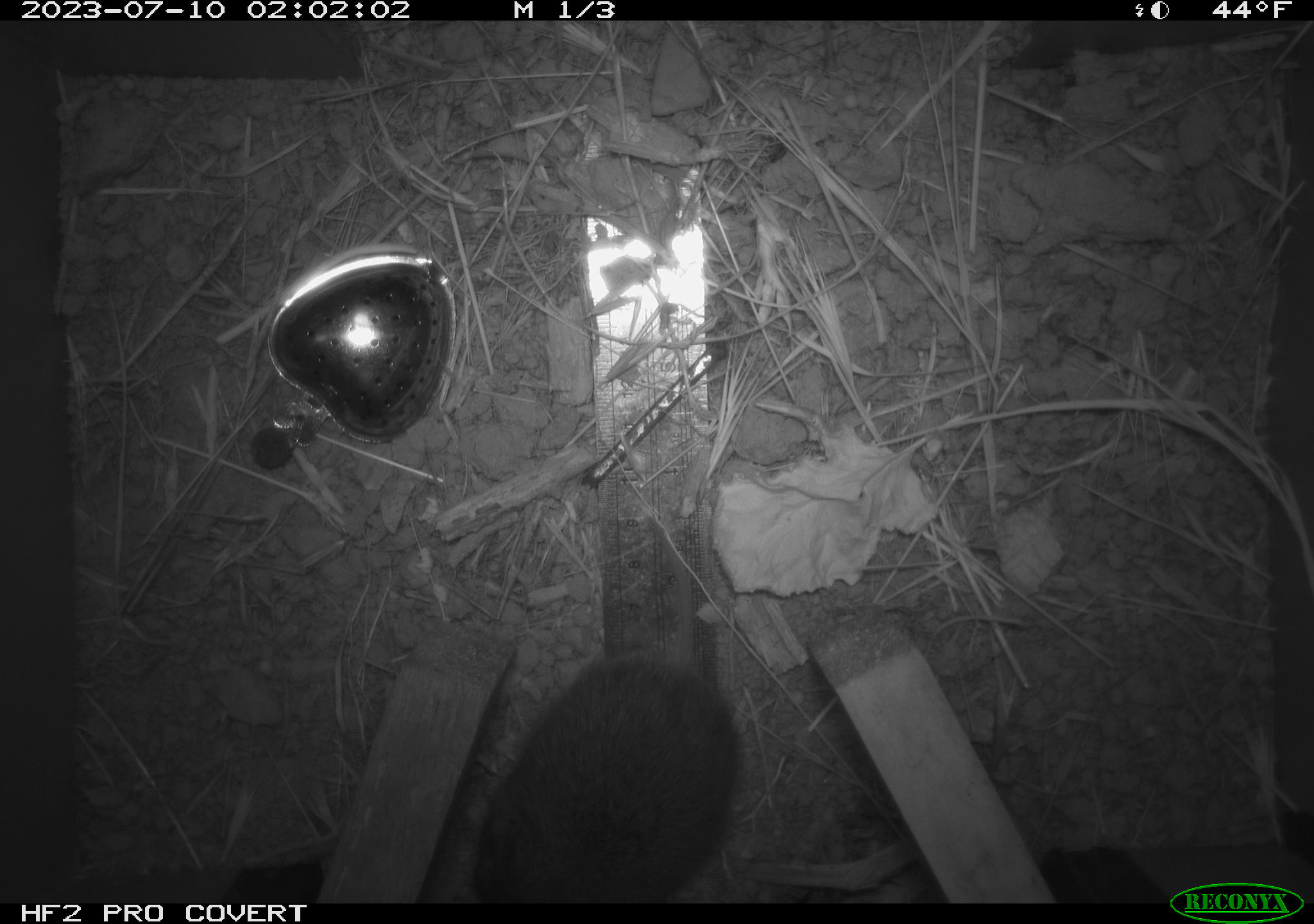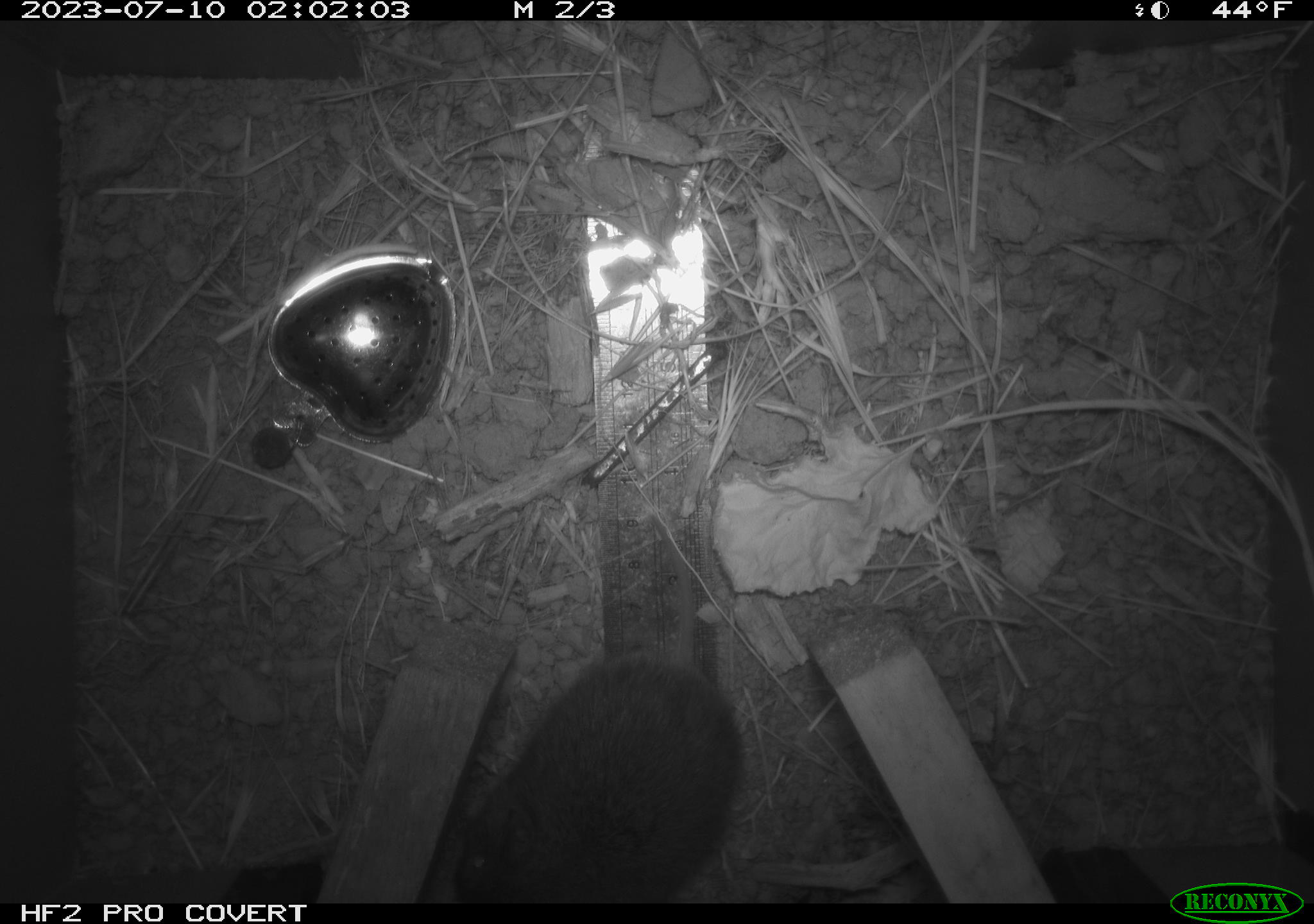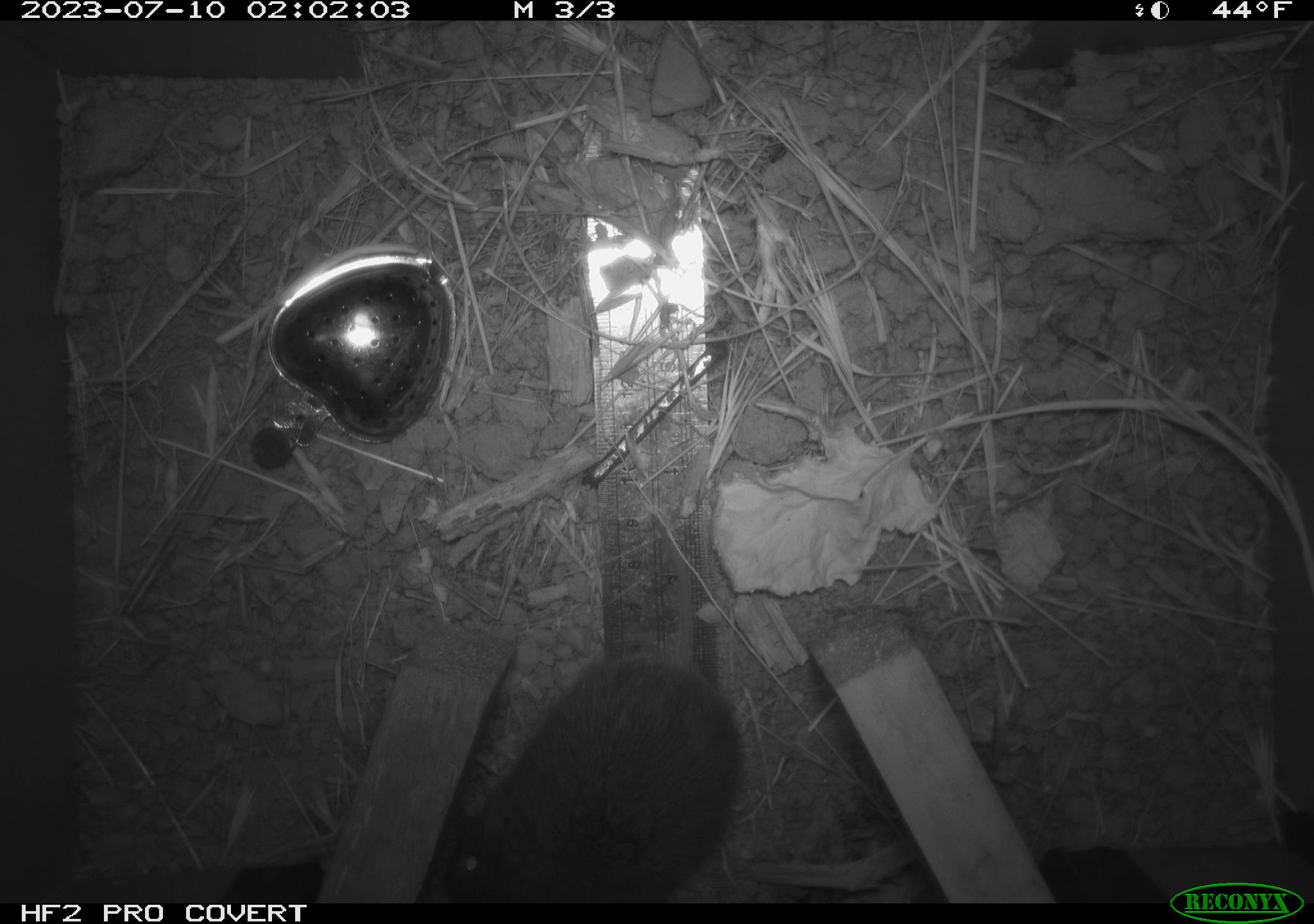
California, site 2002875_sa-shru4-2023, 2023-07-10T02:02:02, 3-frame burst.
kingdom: Animalia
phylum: Chordata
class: Mammalia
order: Rodentia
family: Cricetidae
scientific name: Arvicolinae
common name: voles, lemmings, and muskrats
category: arvicolinae subfamily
Arvicolinae subfamily (voles, lemmings, and muskrats) (Arvicolinae).